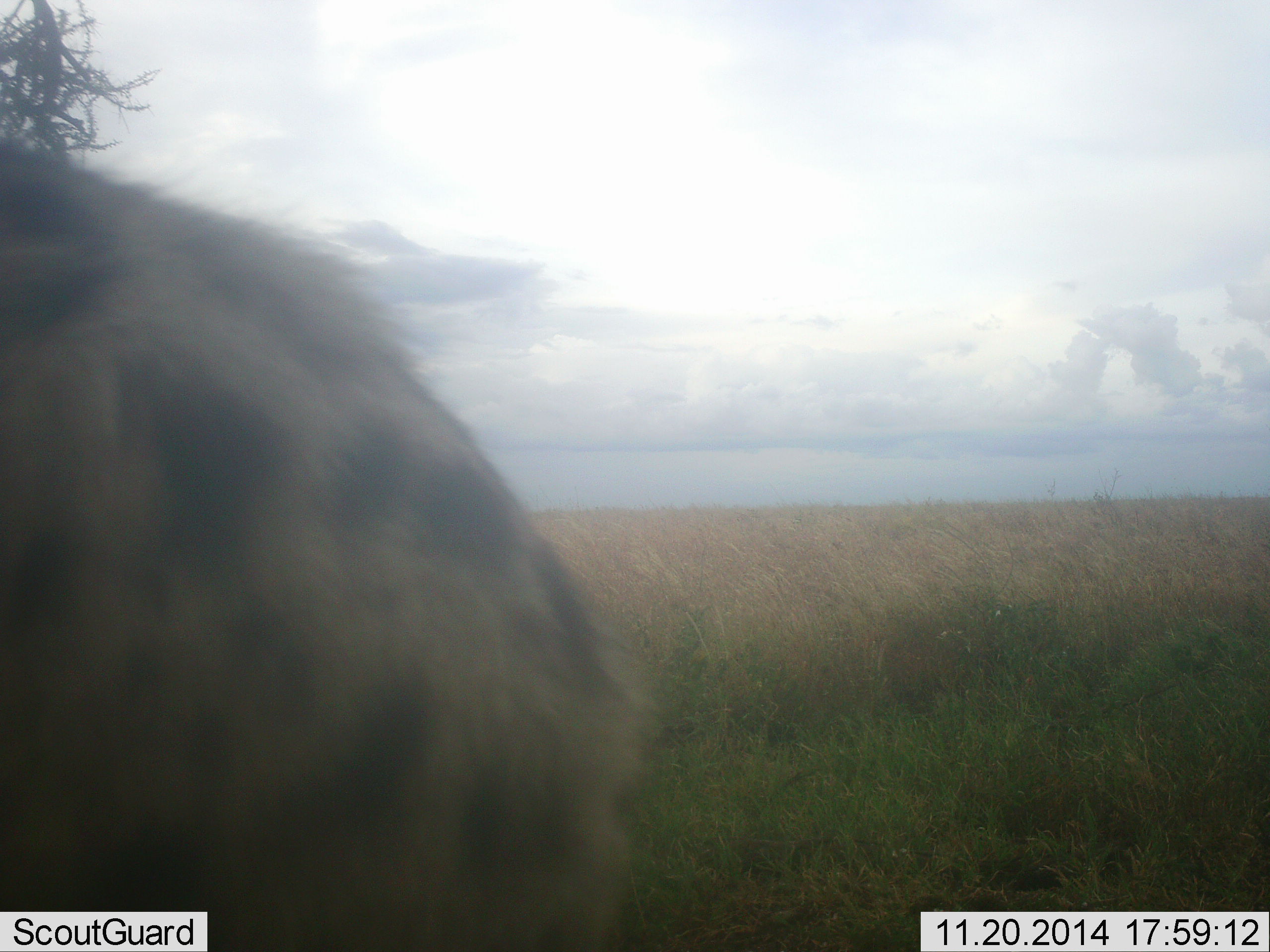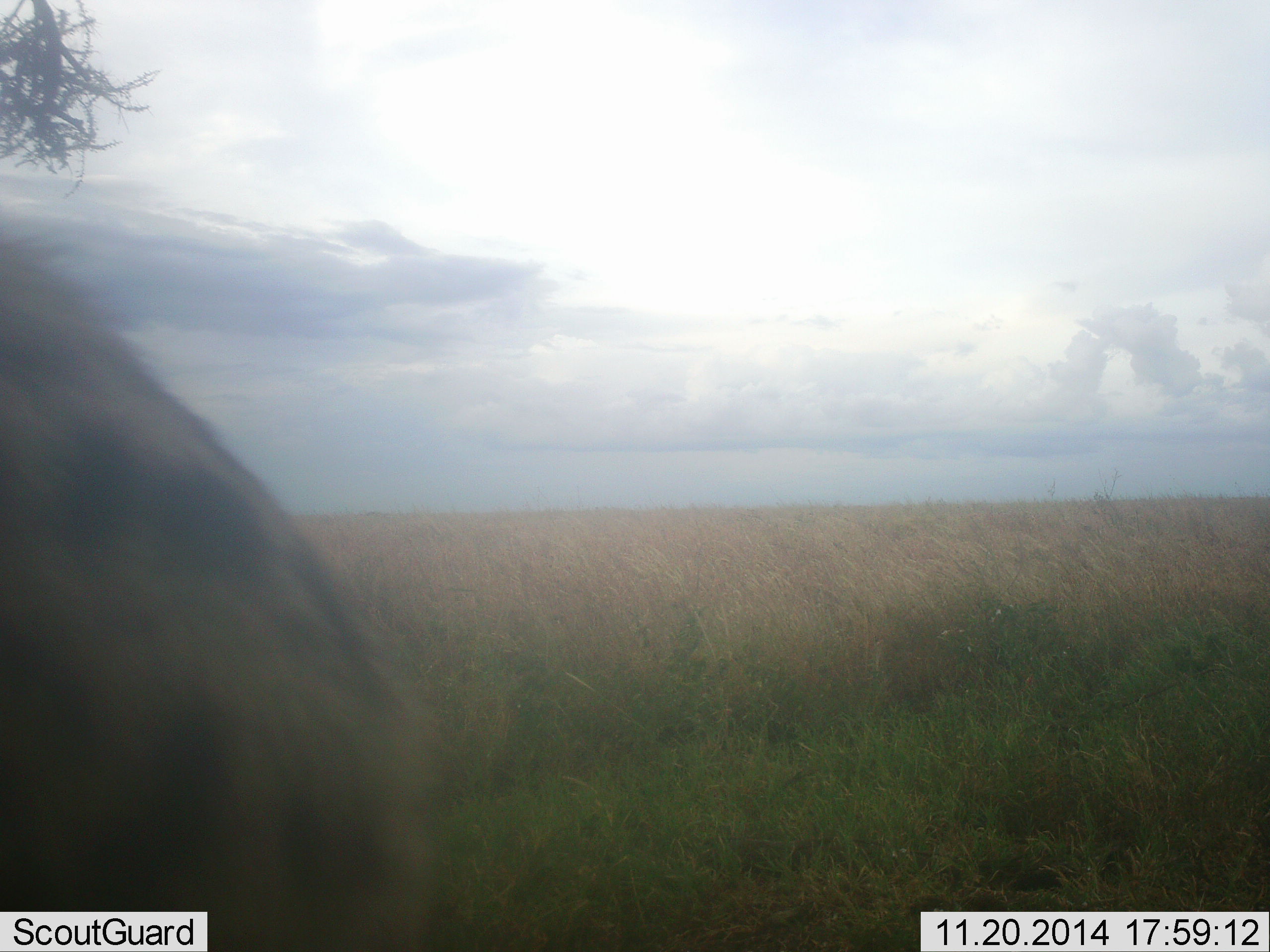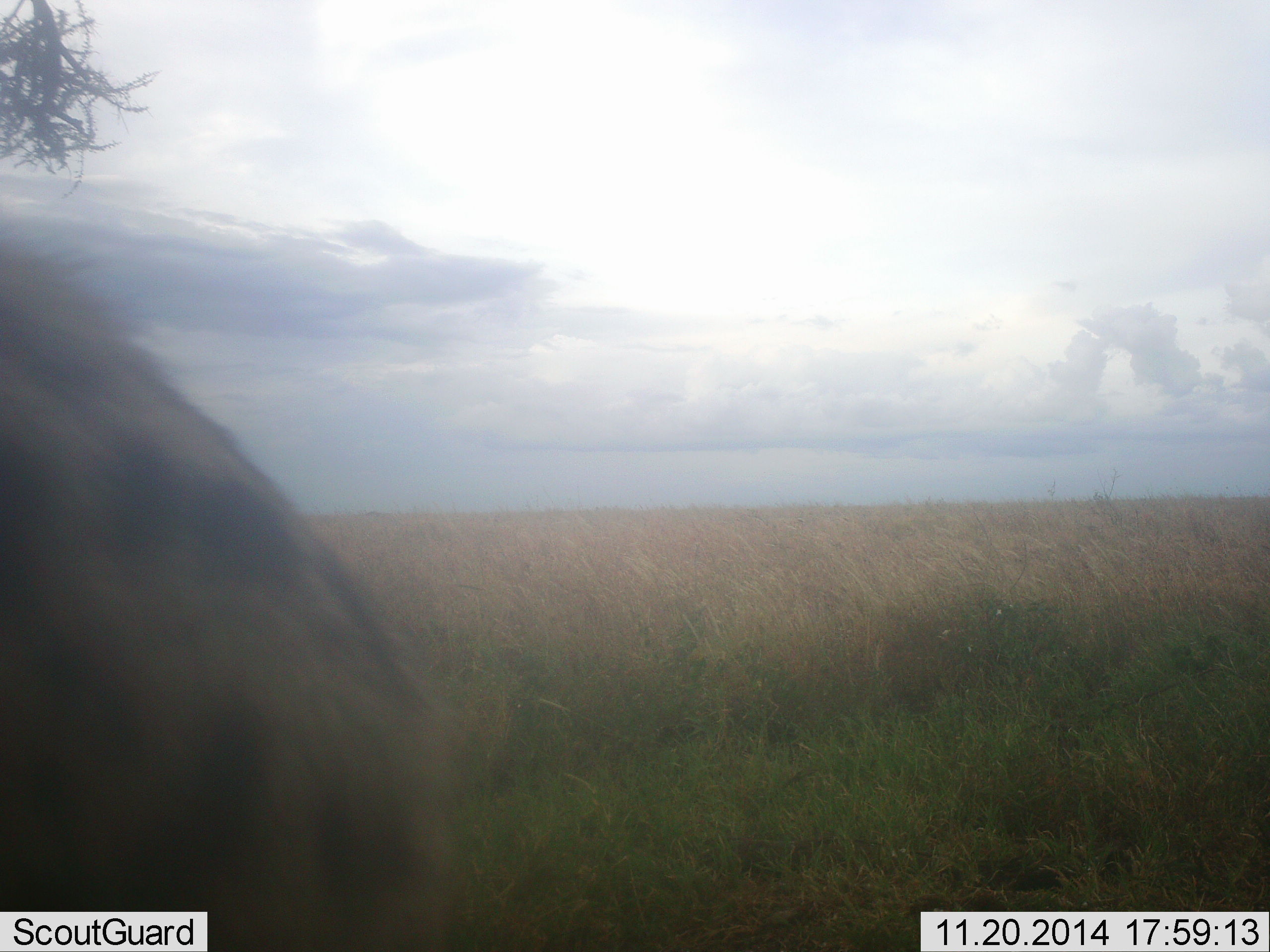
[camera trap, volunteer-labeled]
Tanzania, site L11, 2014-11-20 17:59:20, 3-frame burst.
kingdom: Animalia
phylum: Chordata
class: Mammalia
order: Carnivora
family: Hyaenidae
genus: Crocuta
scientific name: Crocuta crocuta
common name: spotted hyena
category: hyenaspotted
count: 1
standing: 40%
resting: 0%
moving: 60%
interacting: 0%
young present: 0%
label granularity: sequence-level